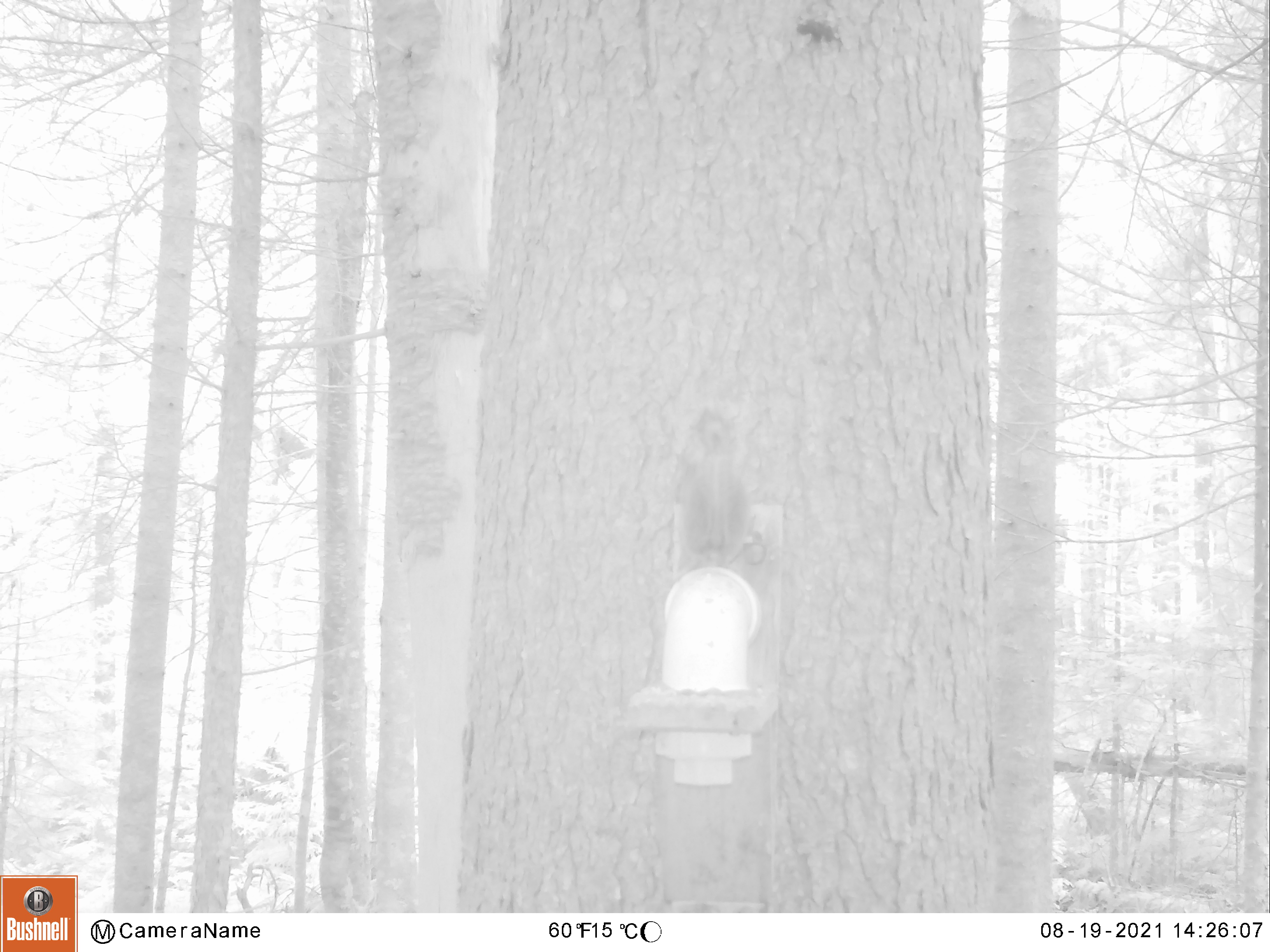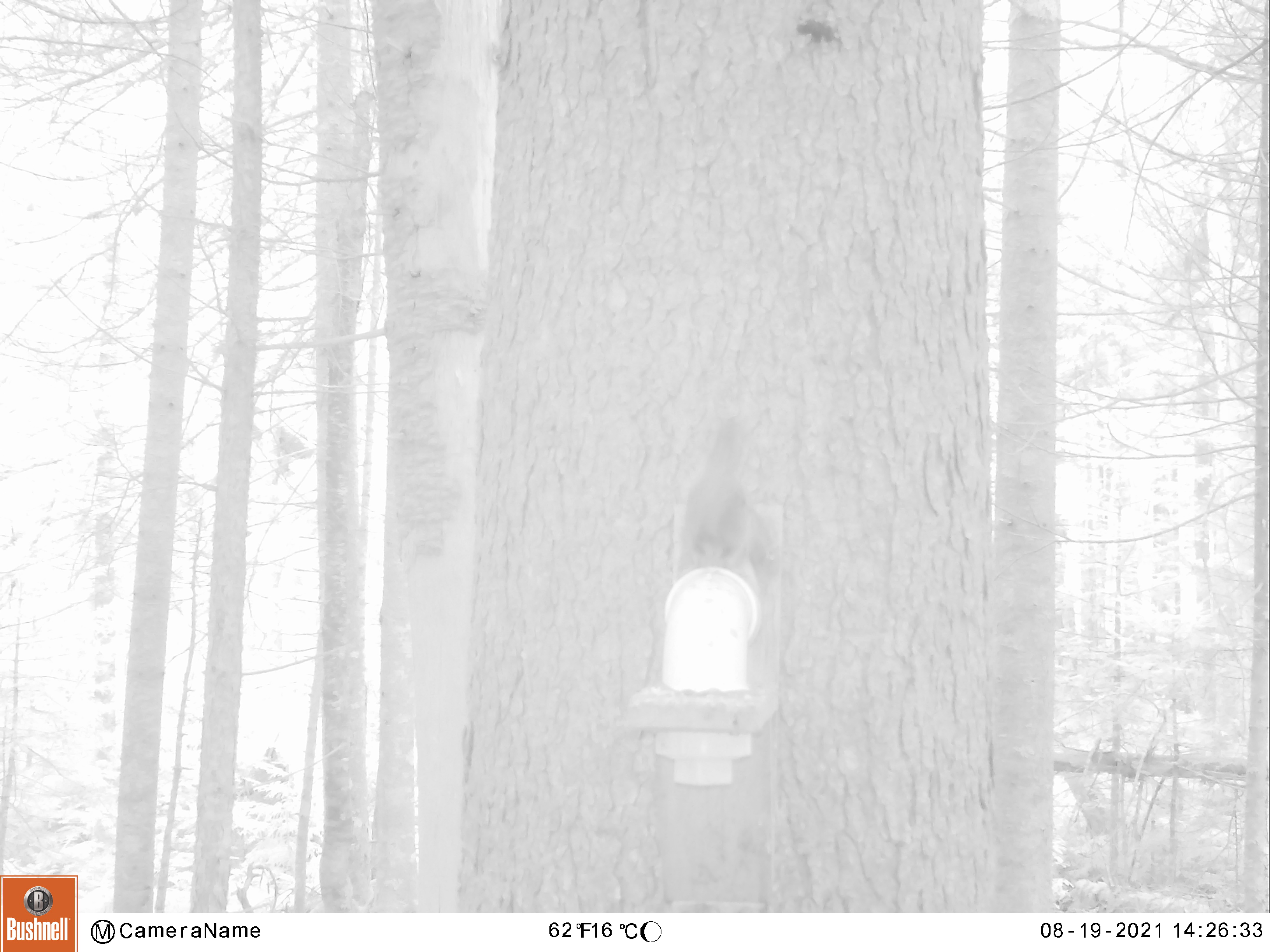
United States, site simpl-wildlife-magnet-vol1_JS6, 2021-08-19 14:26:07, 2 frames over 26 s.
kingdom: Animalia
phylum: Chordata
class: Mammalia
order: Rodentia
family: Sciuridae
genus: Tamiasciurus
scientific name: Tamiasciurus hudsonicus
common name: red squirrel